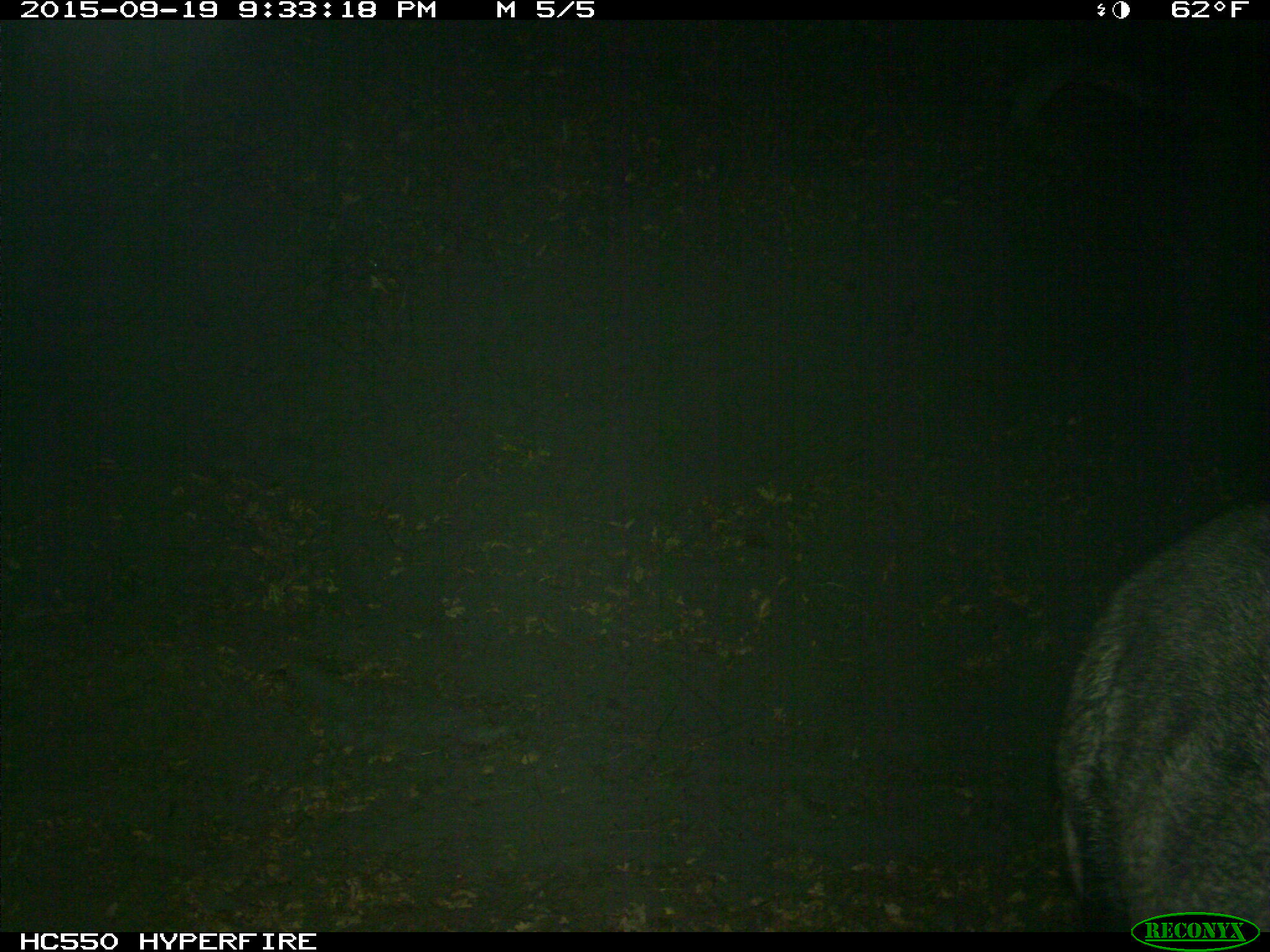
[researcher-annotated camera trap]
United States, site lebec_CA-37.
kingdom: Animalia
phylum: Chordata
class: Mammalia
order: Artiodactyla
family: Suidae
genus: Sus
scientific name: Sus scrofa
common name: wild boar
Sus scrofa (wild boar).